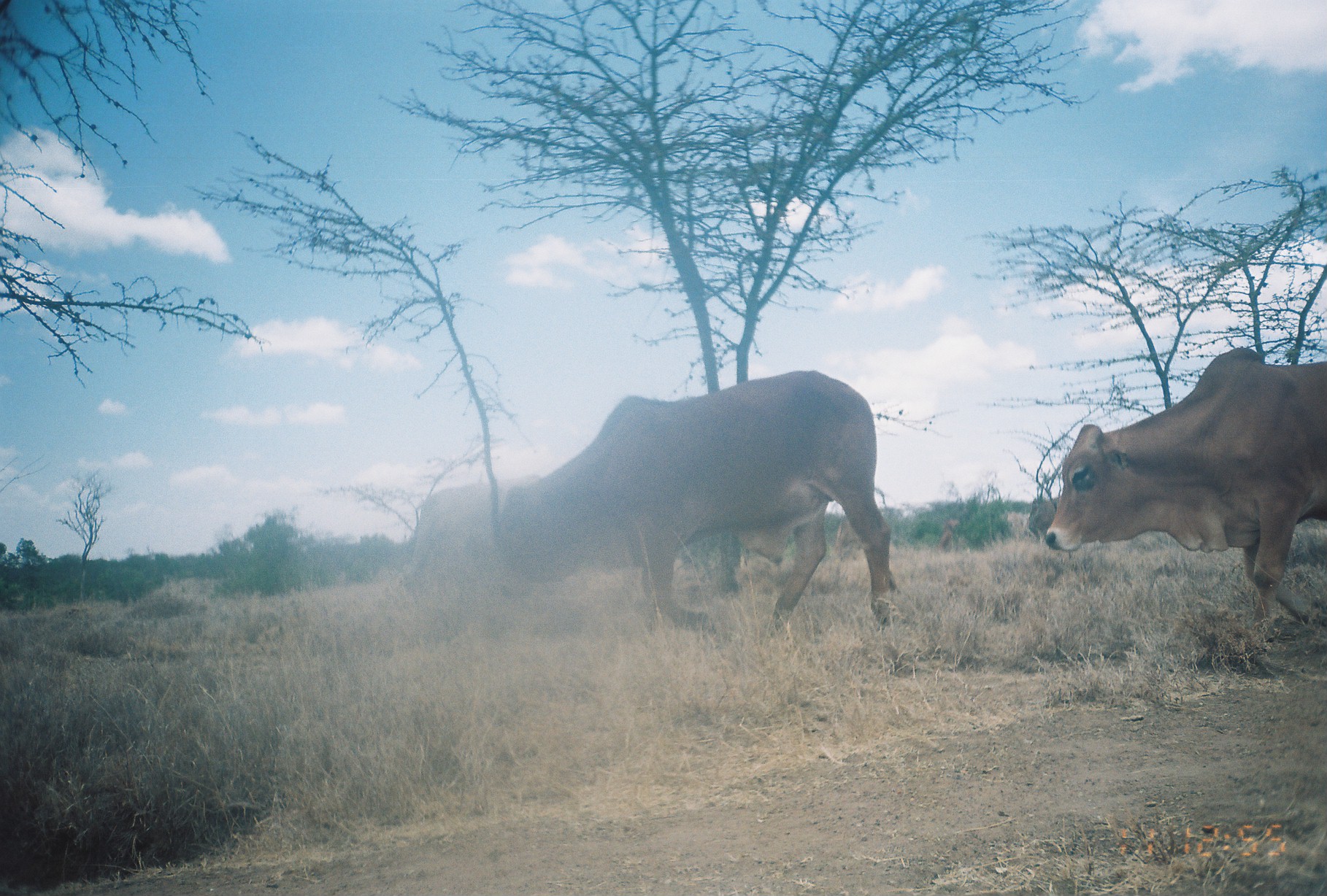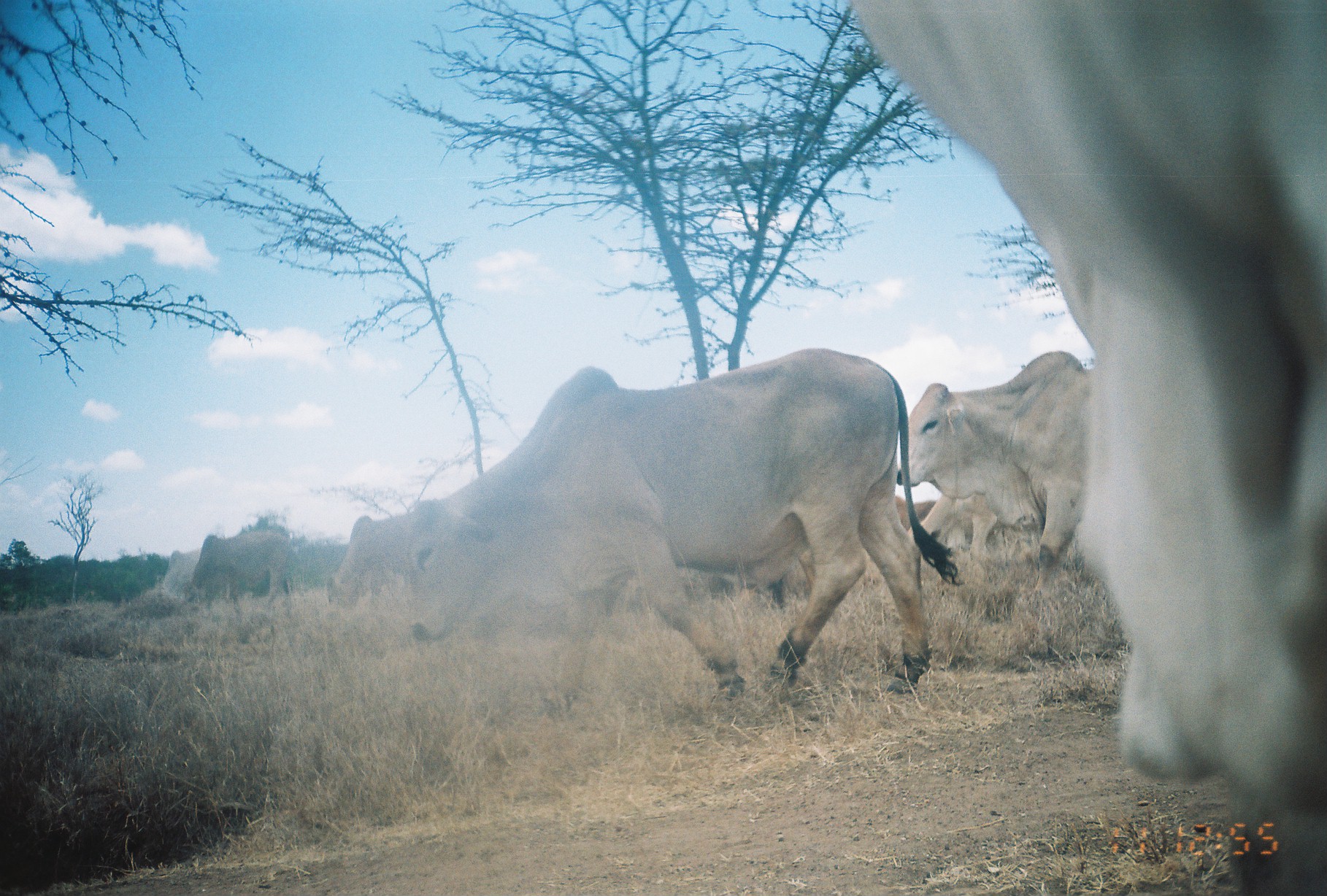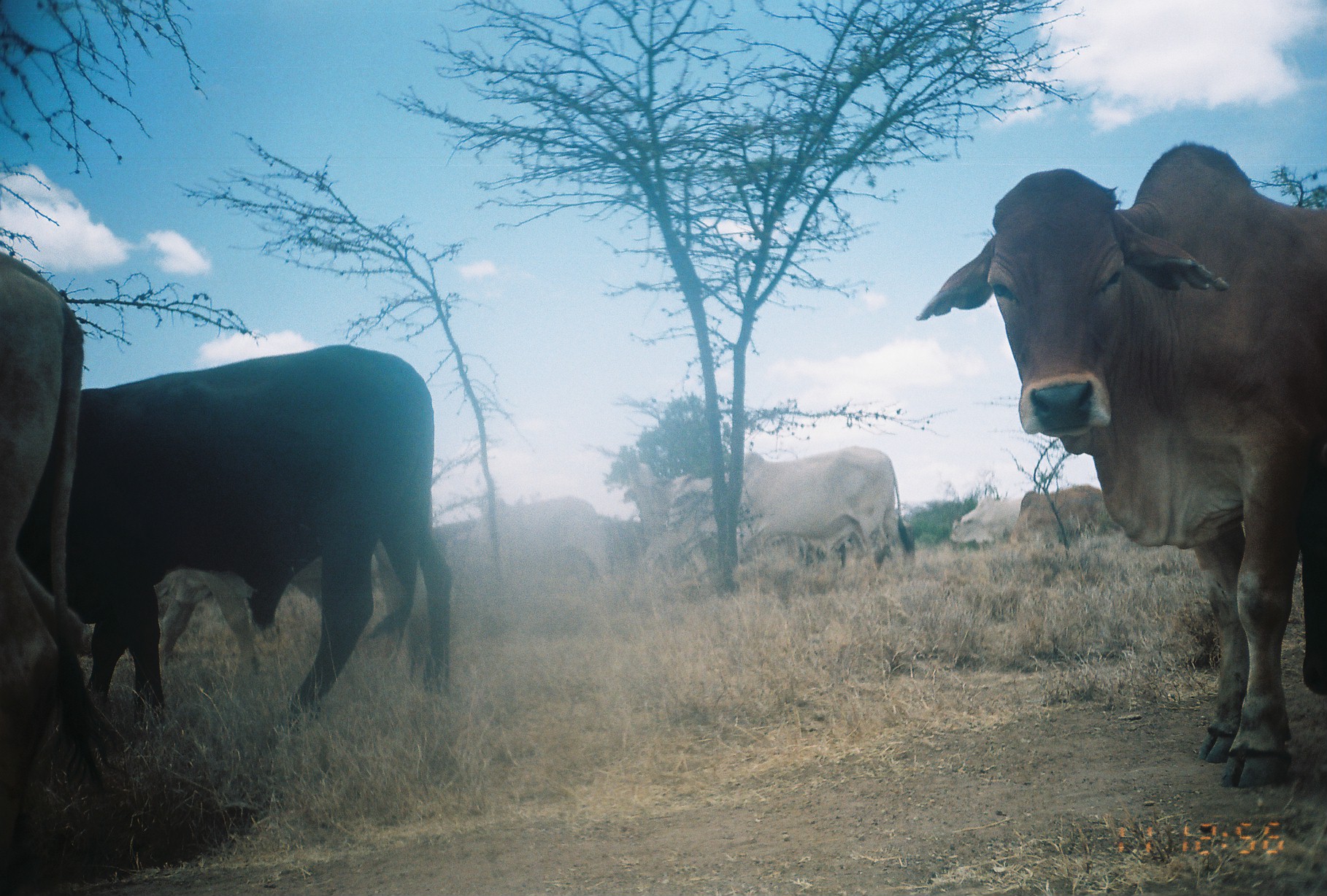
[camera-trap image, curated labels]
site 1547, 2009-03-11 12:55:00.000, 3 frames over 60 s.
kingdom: Animalia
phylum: Chordata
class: Mammalia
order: Artiodactyla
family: Bovidae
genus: Bos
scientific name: Bos taurus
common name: domestic cattle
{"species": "Bos taurus (domestic cattle)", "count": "3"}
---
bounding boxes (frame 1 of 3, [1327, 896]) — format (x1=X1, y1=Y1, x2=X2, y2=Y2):
bos taurus: (x1=497, y1=369, x2=898, y2=637); (x1=1042, y1=347, x2=1327, y2=632); (x1=397, y1=473, x2=541, y2=603); (x1=1024, y1=495, x2=1062, y2=535); (x1=939, y1=518, x2=963, y2=554)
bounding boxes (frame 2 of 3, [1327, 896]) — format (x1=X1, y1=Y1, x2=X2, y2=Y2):
bos taurus: (x1=846, y1=0, x2=1327, y2=896); (x1=403, y1=346, x2=964, y2=712); (x1=895, y1=350, x2=1100, y2=611); (x1=182, y1=529, x2=290, y2=613); (x1=908, y1=489, x2=1002, y2=584); (x1=323, y1=513, x2=409, y2=611); (x1=143, y1=547, x2=201, y2=607); (x1=885, y1=495, x2=941, y2=538)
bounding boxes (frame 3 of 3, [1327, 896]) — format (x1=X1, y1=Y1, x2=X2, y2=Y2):
bos taurus: (x1=914, y1=139, x2=1327, y2=788); (x1=10, y1=339, x2=453, y2=717); (x1=0, y1=251, x2=128, y2=879); (x1=665, y1=445, x2=914, y2=596); (x1=159, y1=540, x2=429, y2=679); (x1=468, y1=496, x2=608, y2=582); (x1=1002, y1=484, x2=1103, y2=551); (x1=949, y1=495, x2=1025, y2=555)